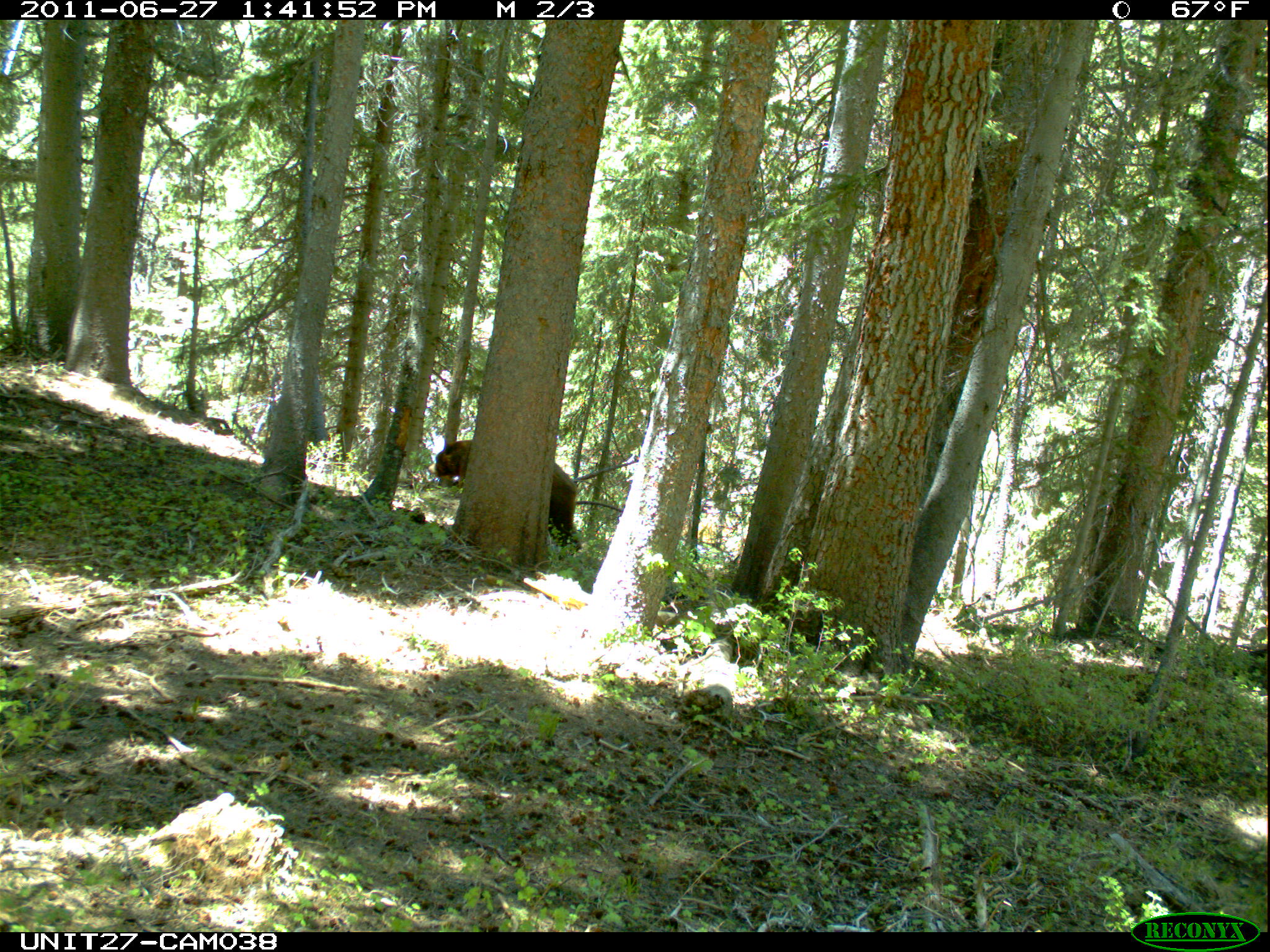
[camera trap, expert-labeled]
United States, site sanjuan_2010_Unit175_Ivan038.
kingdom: Animalia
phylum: Chordata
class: Mammalia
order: Carnivora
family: Ursidae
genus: Ursus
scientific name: Ursus americanus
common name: american black bear